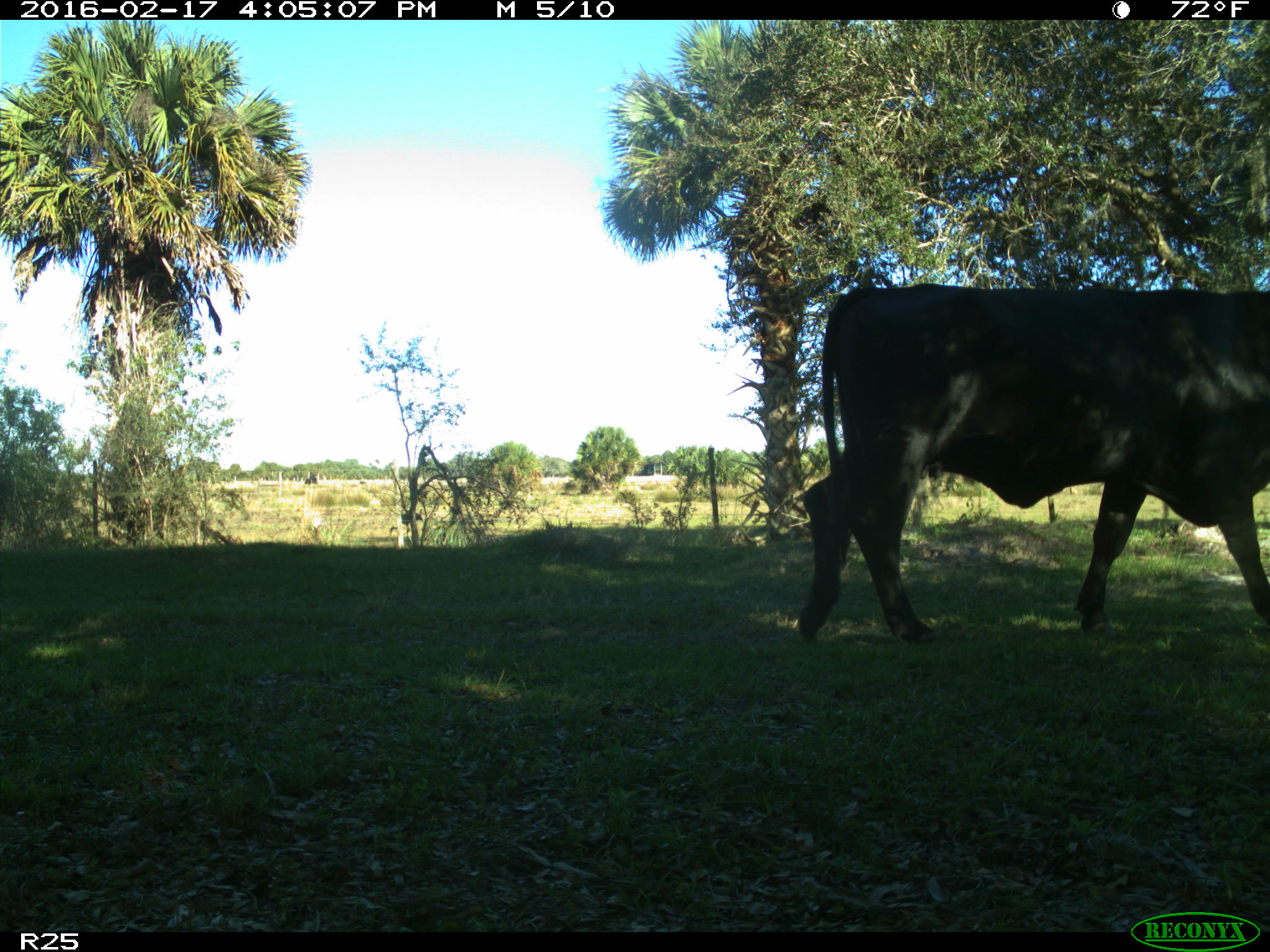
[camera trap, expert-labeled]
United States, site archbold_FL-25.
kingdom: Animalia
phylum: Chordata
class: Mammalia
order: Artiodactyla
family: Bovidae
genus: Bos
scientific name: Bos taurus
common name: domestic cow